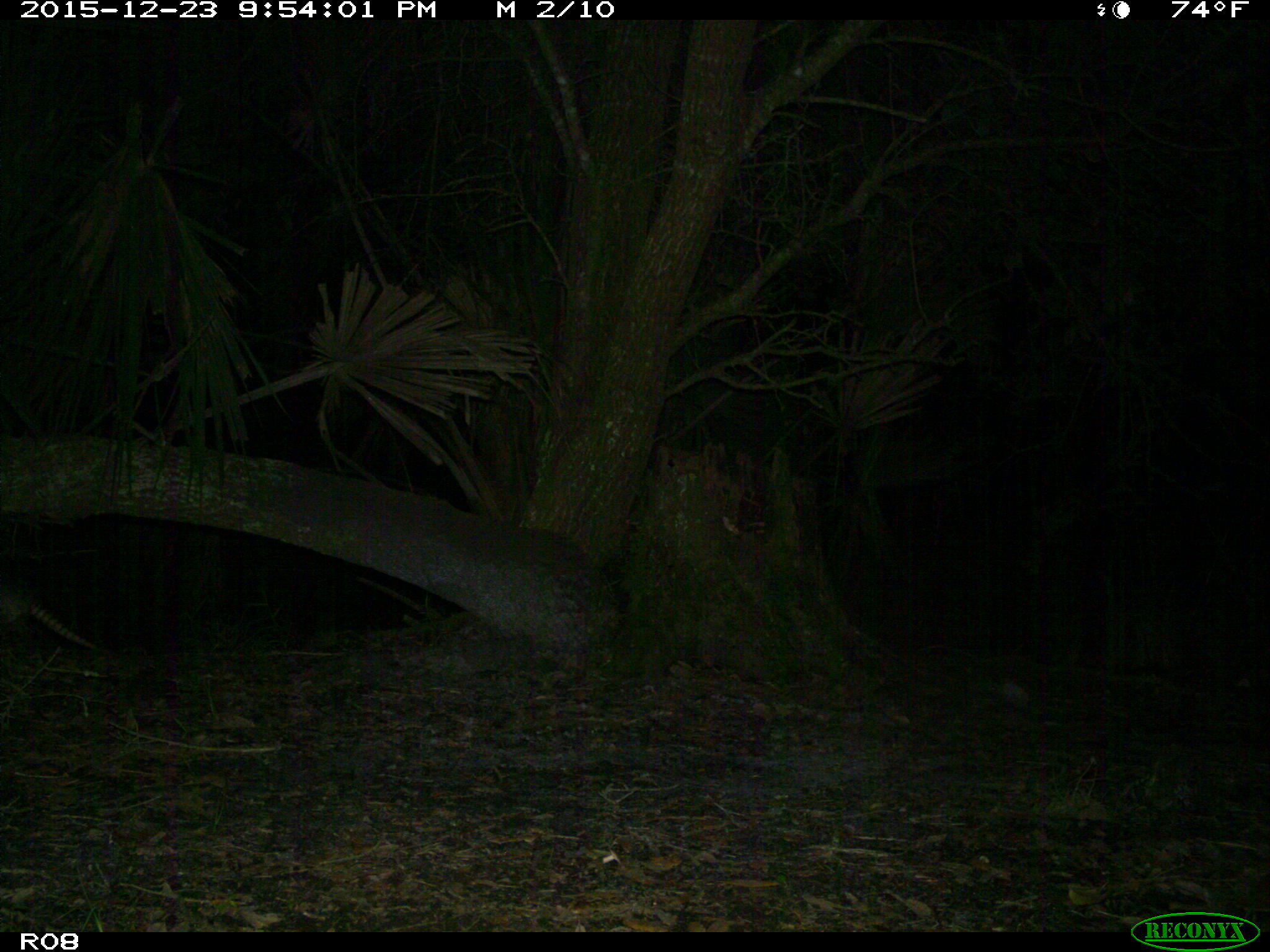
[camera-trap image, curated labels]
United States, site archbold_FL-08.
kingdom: Animalia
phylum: Chordata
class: Mammalia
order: Cingulata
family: Dasypodidae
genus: Dasypus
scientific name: Dasypus novemcinctus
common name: nine-banded armadillo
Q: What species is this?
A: Dasypus novemcinctus (nine-banded armadillo).